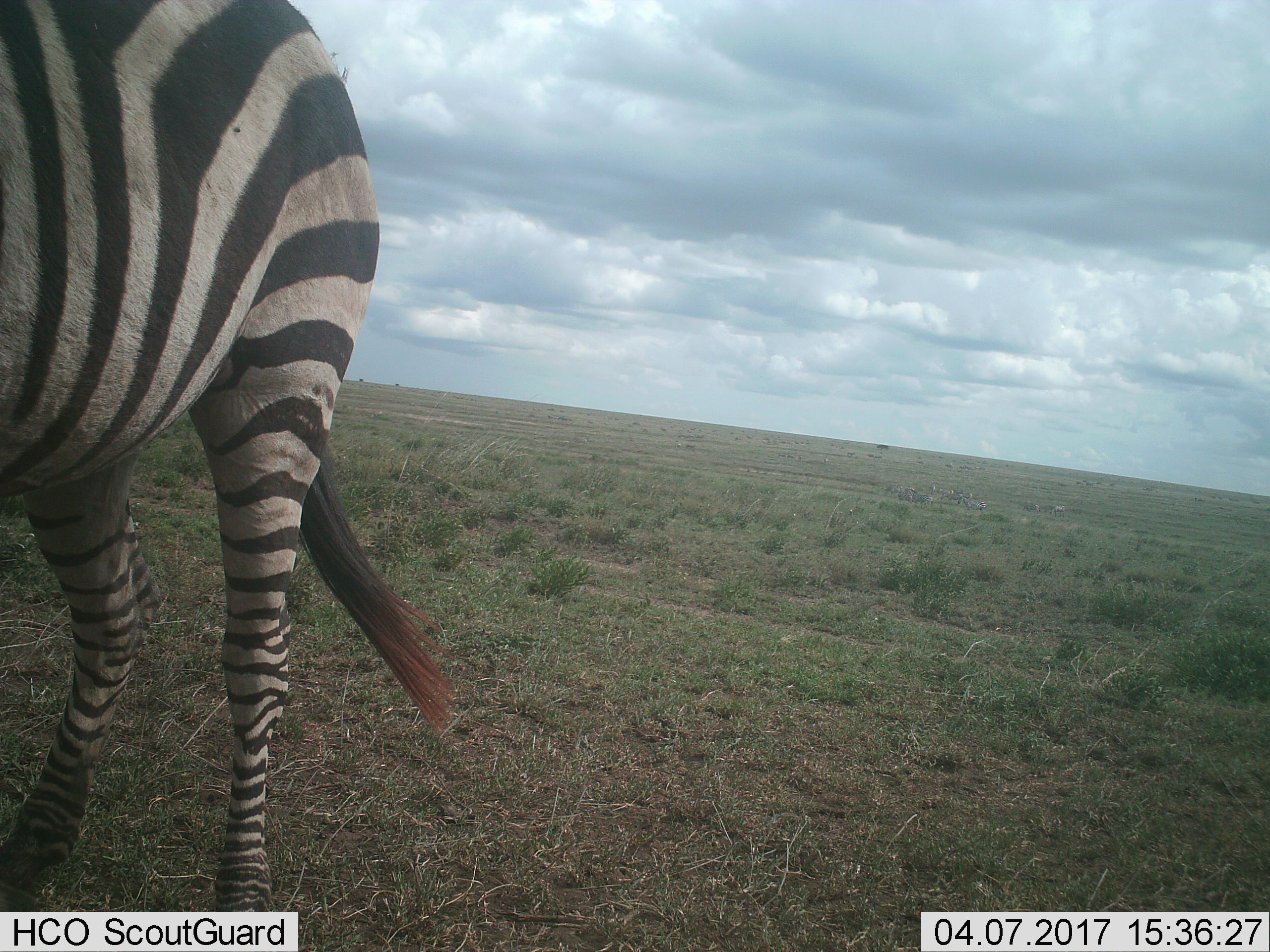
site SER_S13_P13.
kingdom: Animalia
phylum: Chordata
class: Mammalia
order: Perissodactyla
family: Equidae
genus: Equus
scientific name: Equus quagga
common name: plains zebra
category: zebraplains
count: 1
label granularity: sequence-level